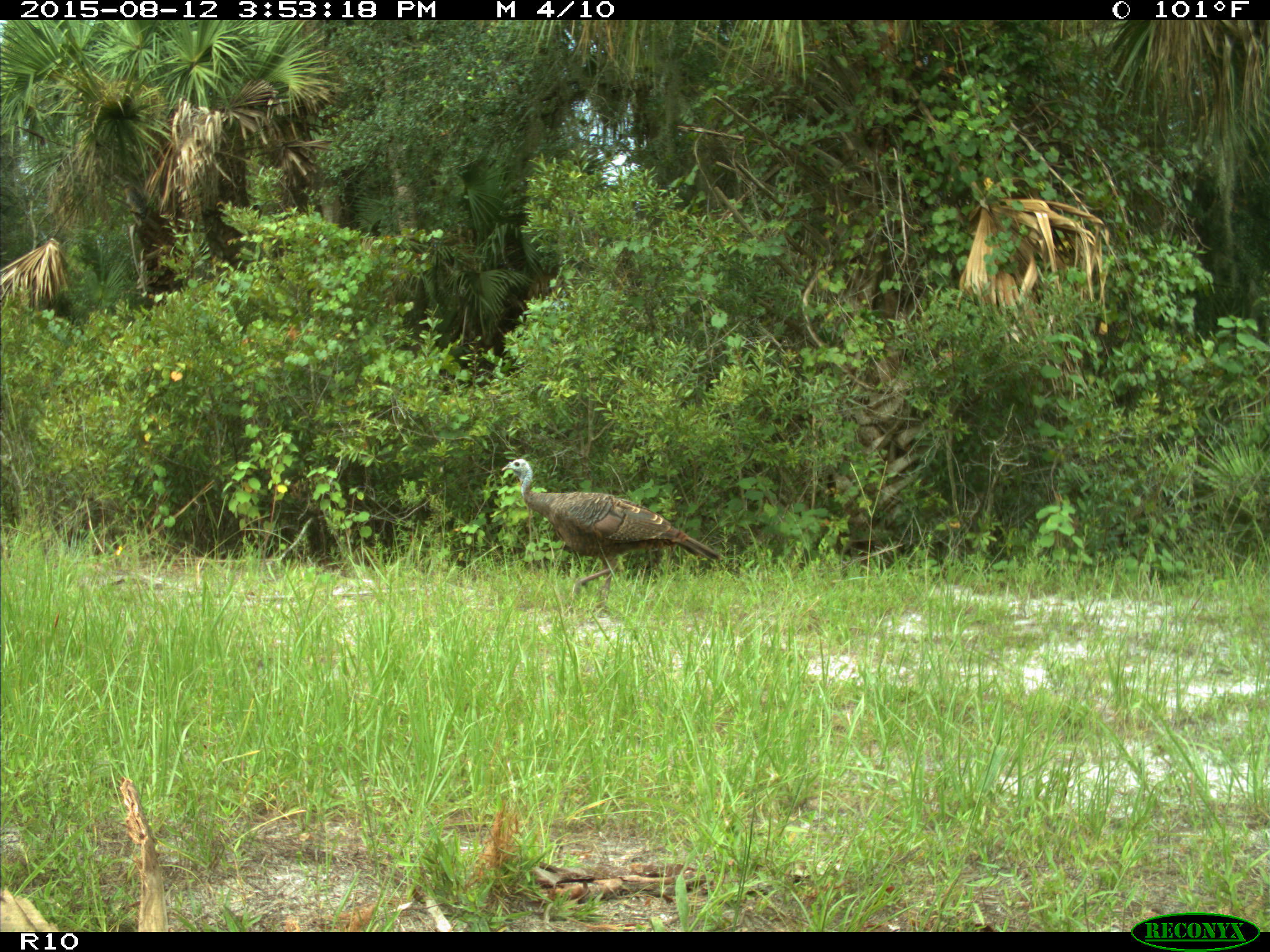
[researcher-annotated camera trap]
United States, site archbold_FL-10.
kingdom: Animalia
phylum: Chordata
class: Aves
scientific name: Aves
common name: birds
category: unidentified bird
Unidentified bird (birds) (Aves).